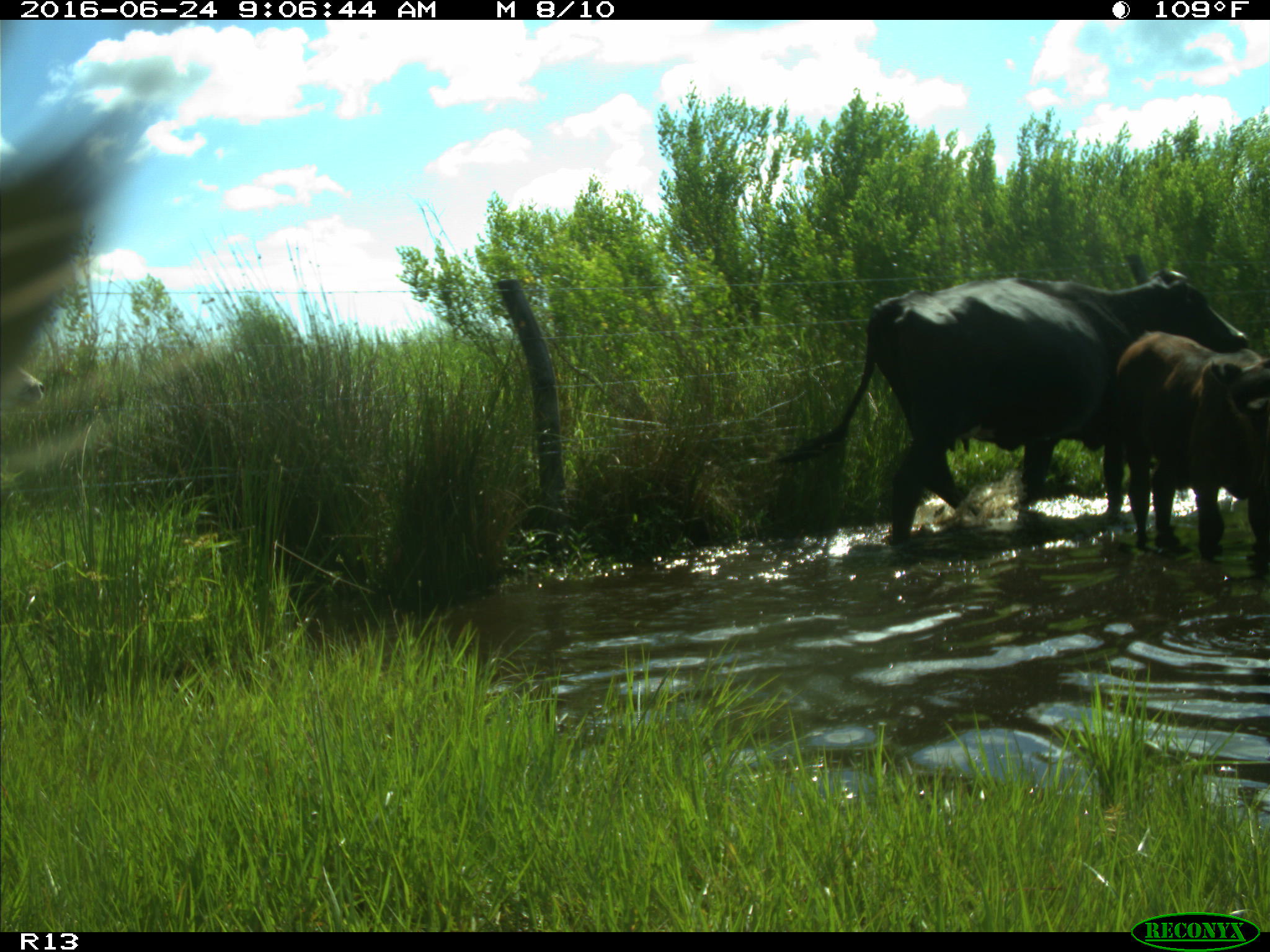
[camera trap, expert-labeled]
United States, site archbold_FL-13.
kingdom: Animalia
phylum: Chordata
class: Mammalia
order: Artiodactyla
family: Bovidae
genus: Bos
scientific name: Bos taurus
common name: domestic cow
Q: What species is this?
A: Bos taurus (domestic cow).